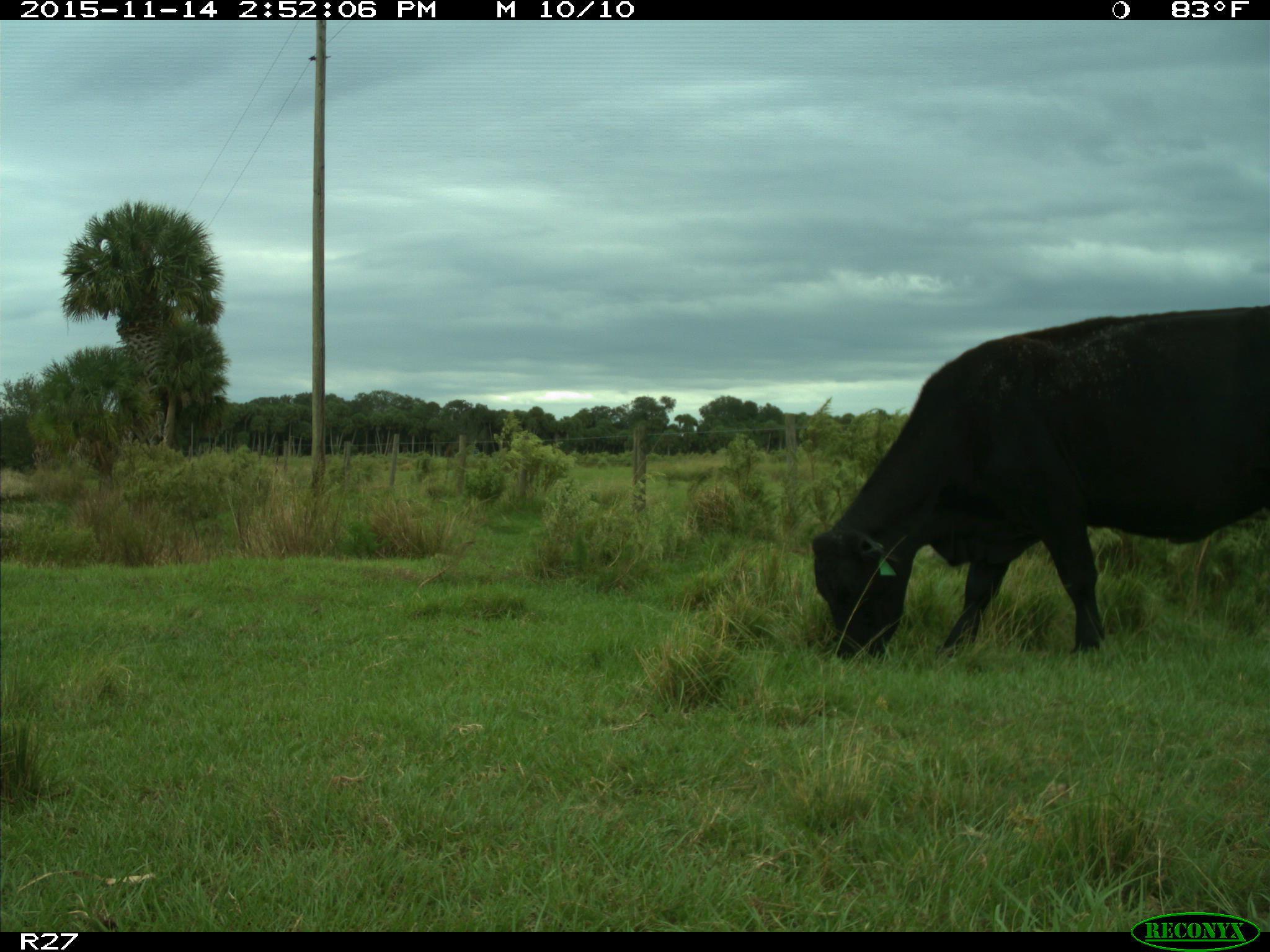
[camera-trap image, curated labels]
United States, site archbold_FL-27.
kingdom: Animalia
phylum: Chordata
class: Mammalia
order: Artiodactyla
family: Bovidae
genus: Bos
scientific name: Bos taurus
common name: domestic cow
Bos taurus (domestic cow).